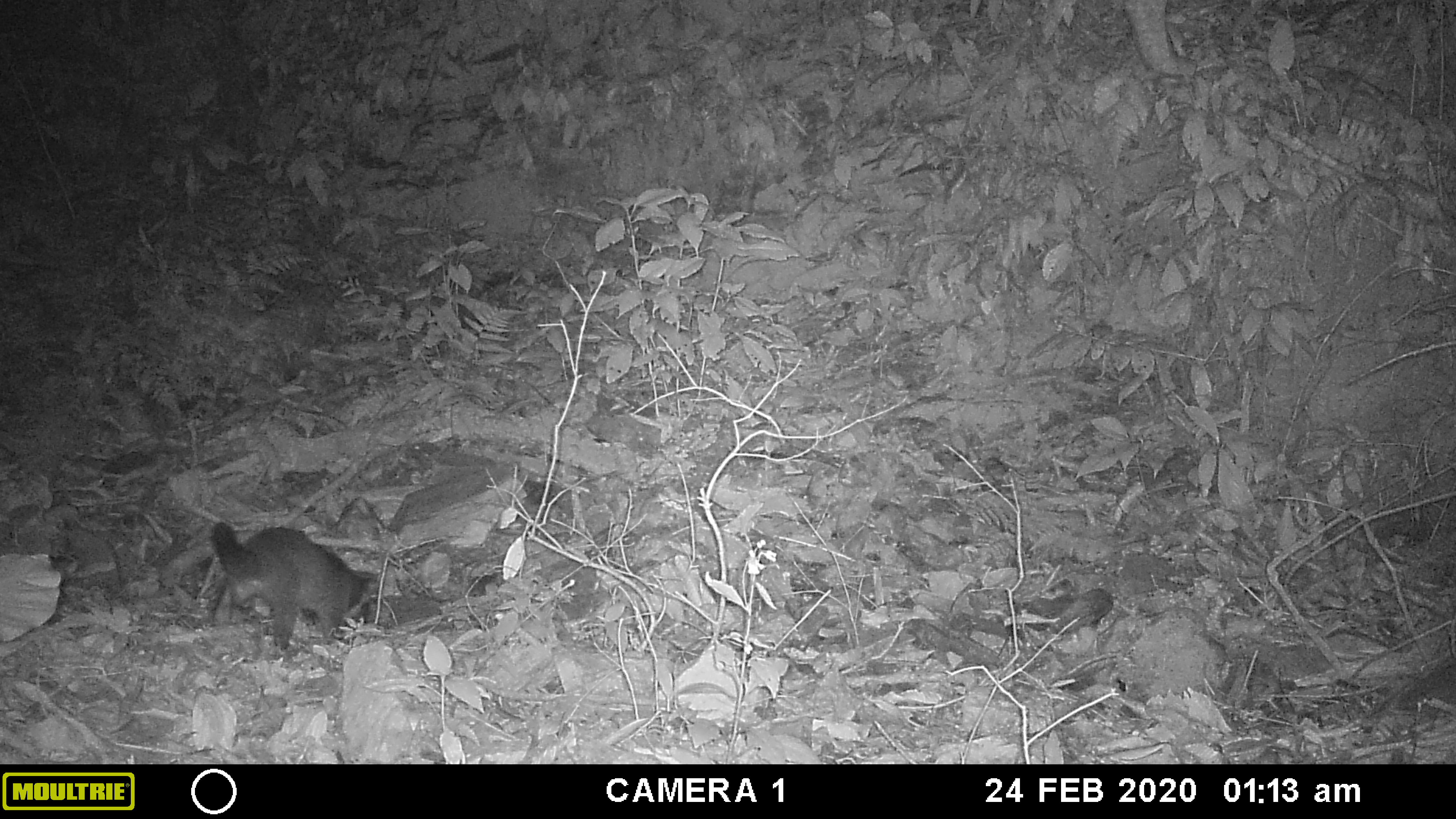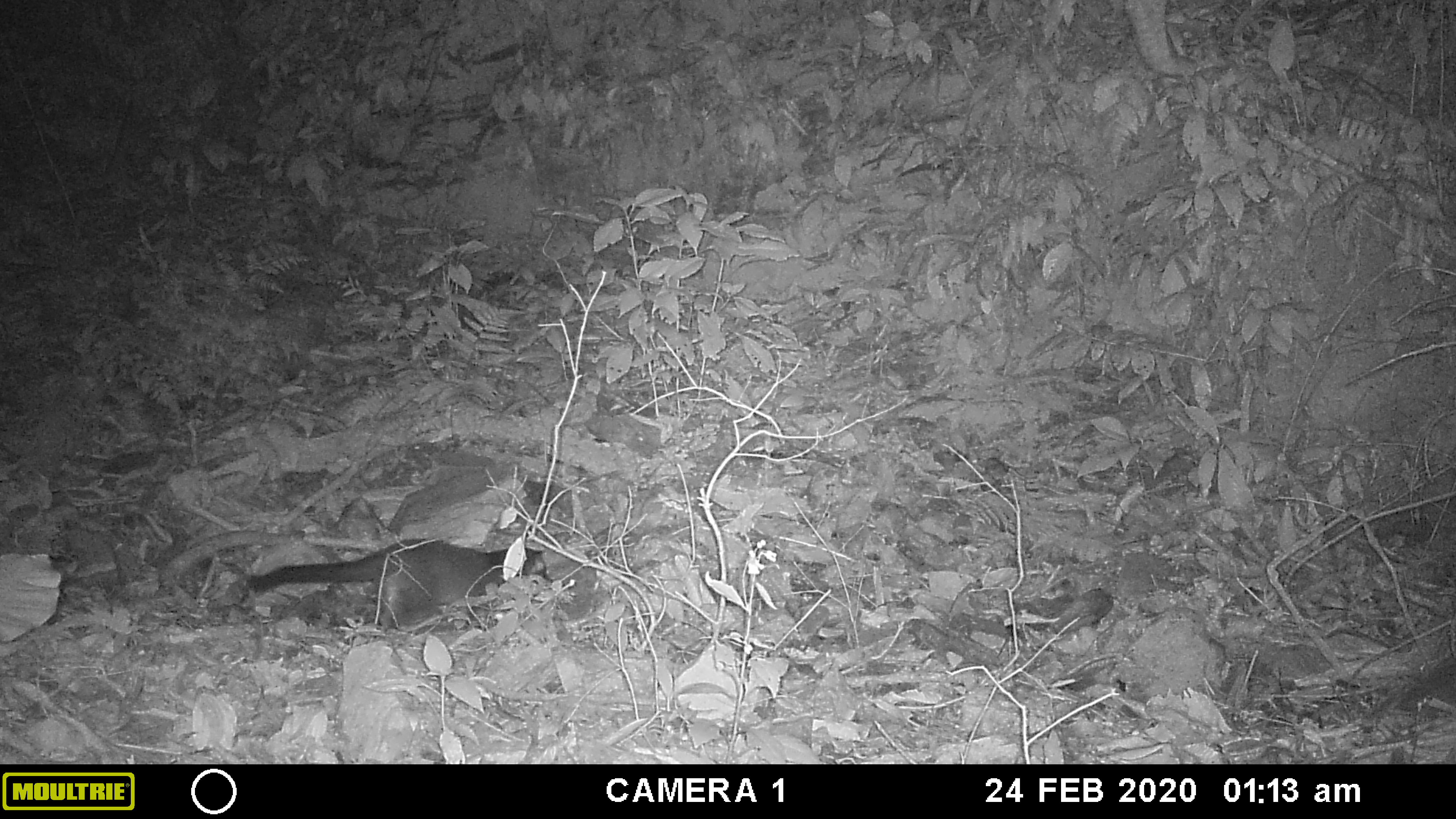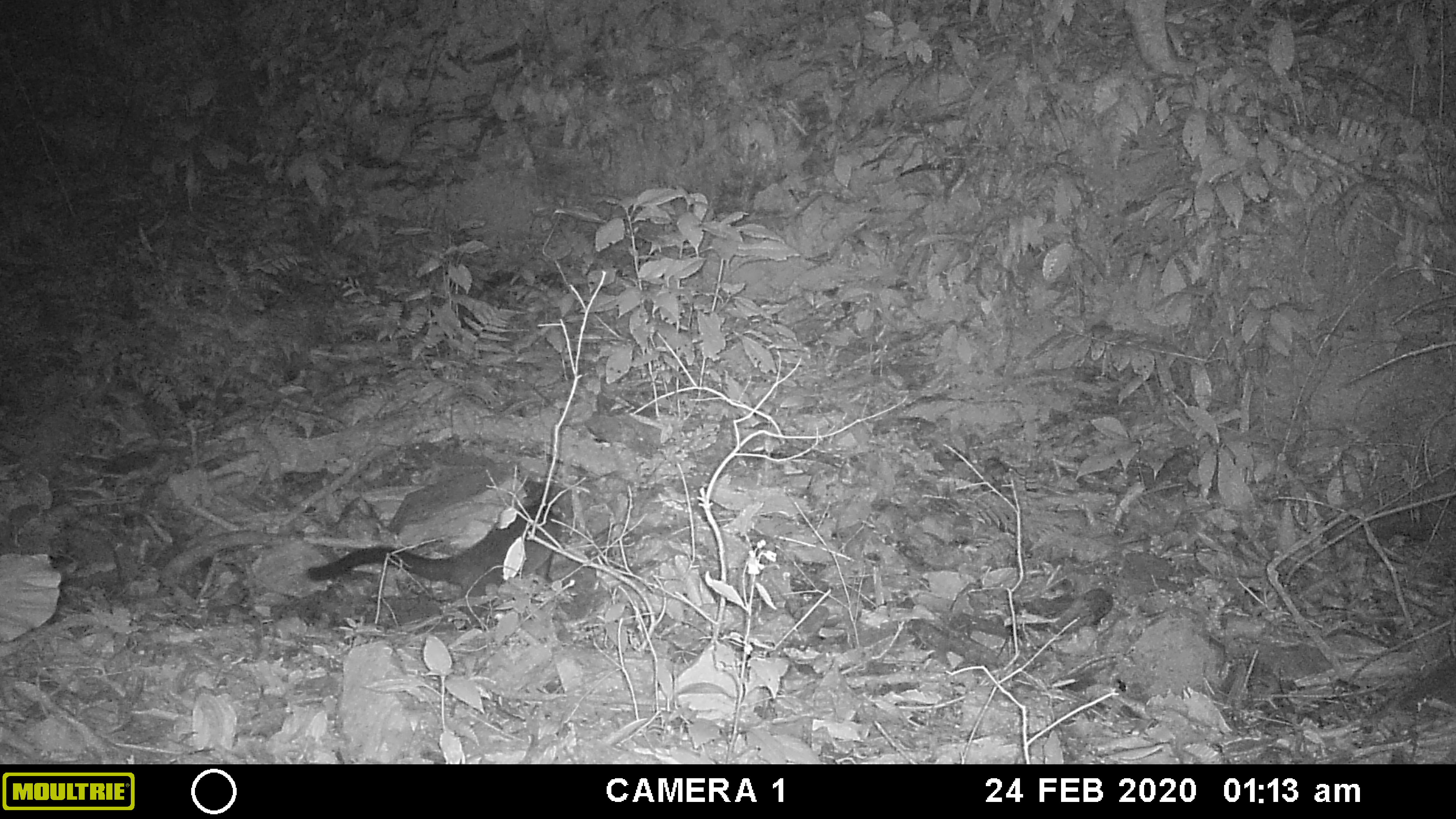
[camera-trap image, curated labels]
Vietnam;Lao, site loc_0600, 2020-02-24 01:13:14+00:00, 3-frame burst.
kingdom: Animalia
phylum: Chordata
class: Mammalia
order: Carnivora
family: Viverridae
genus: Paguma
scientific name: Paguma larvata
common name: masked palm civet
Masked palm civet (Paguma larvata). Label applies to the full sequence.